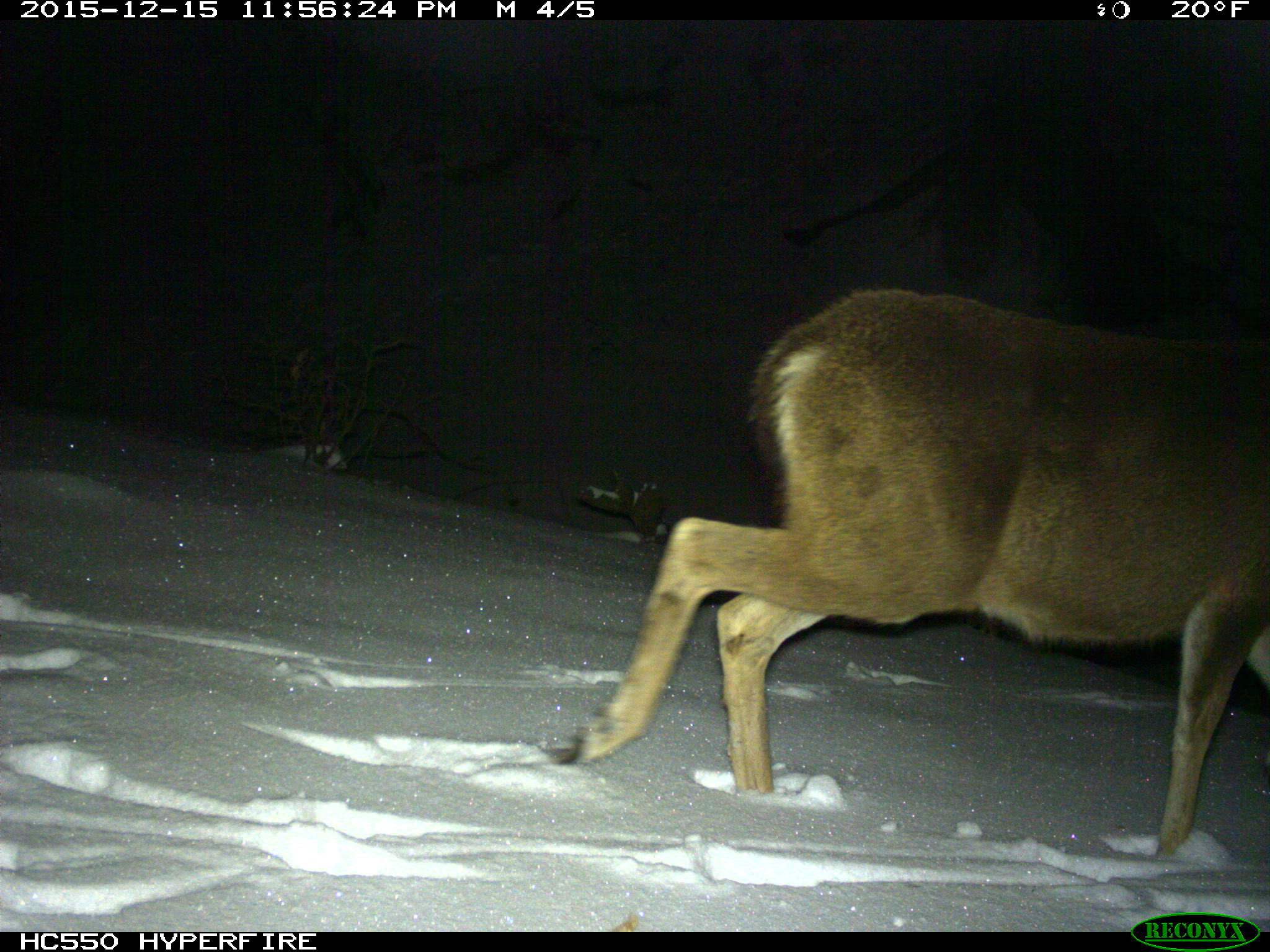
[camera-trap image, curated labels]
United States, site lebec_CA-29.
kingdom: Animalia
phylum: Chordata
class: Mammalia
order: Artiodactyla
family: Cervidae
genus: Odocoileus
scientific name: Odocoileus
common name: deer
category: unidentified deer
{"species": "unidentified deer (deer) (Odocoileus)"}